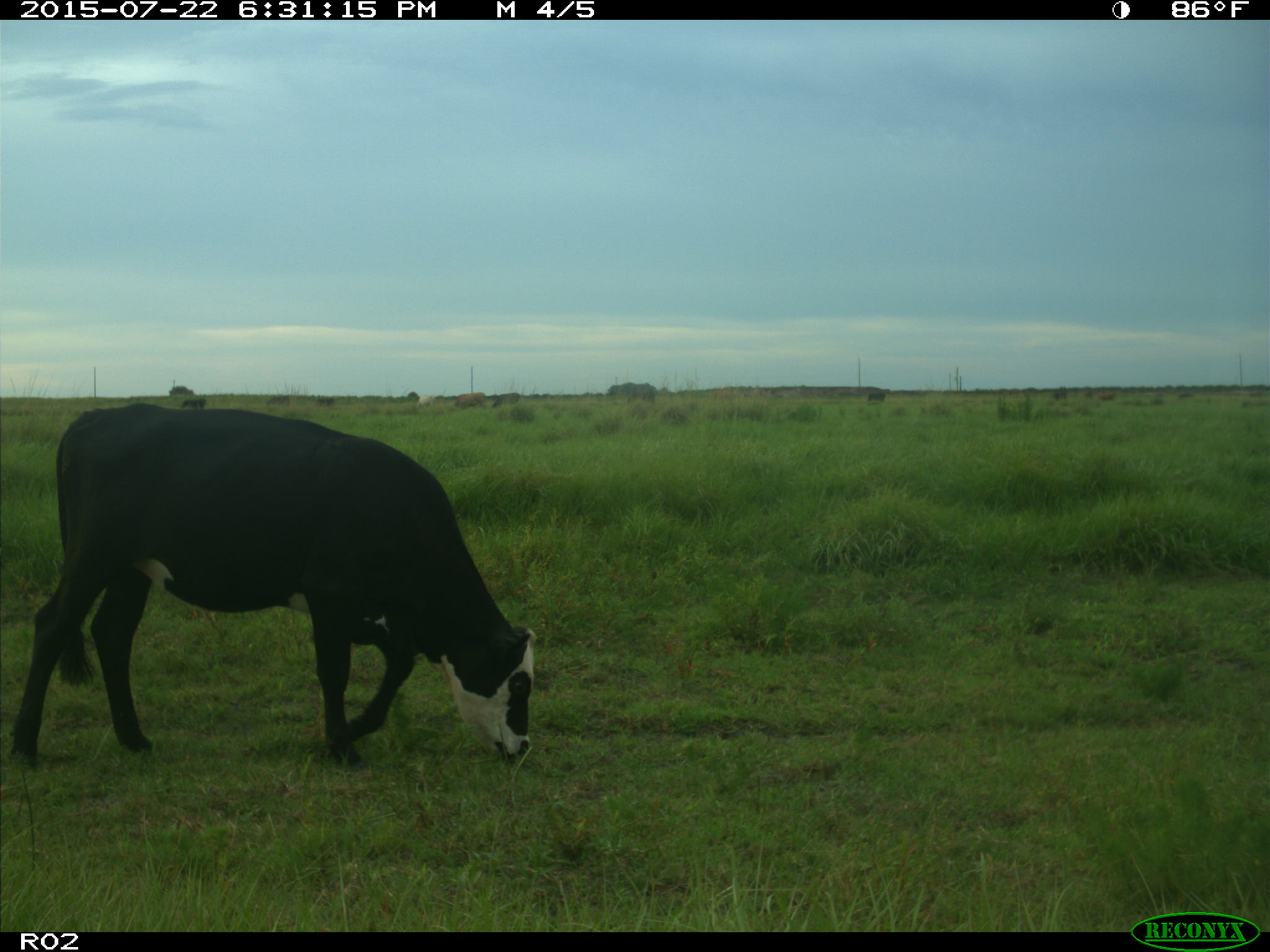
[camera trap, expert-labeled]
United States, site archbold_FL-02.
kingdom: Animalia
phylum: Chordata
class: Mammalia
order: Artiodactyla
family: Bovidae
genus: Bos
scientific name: Bos taurus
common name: domestic cow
Bos taurus (domestic cow).